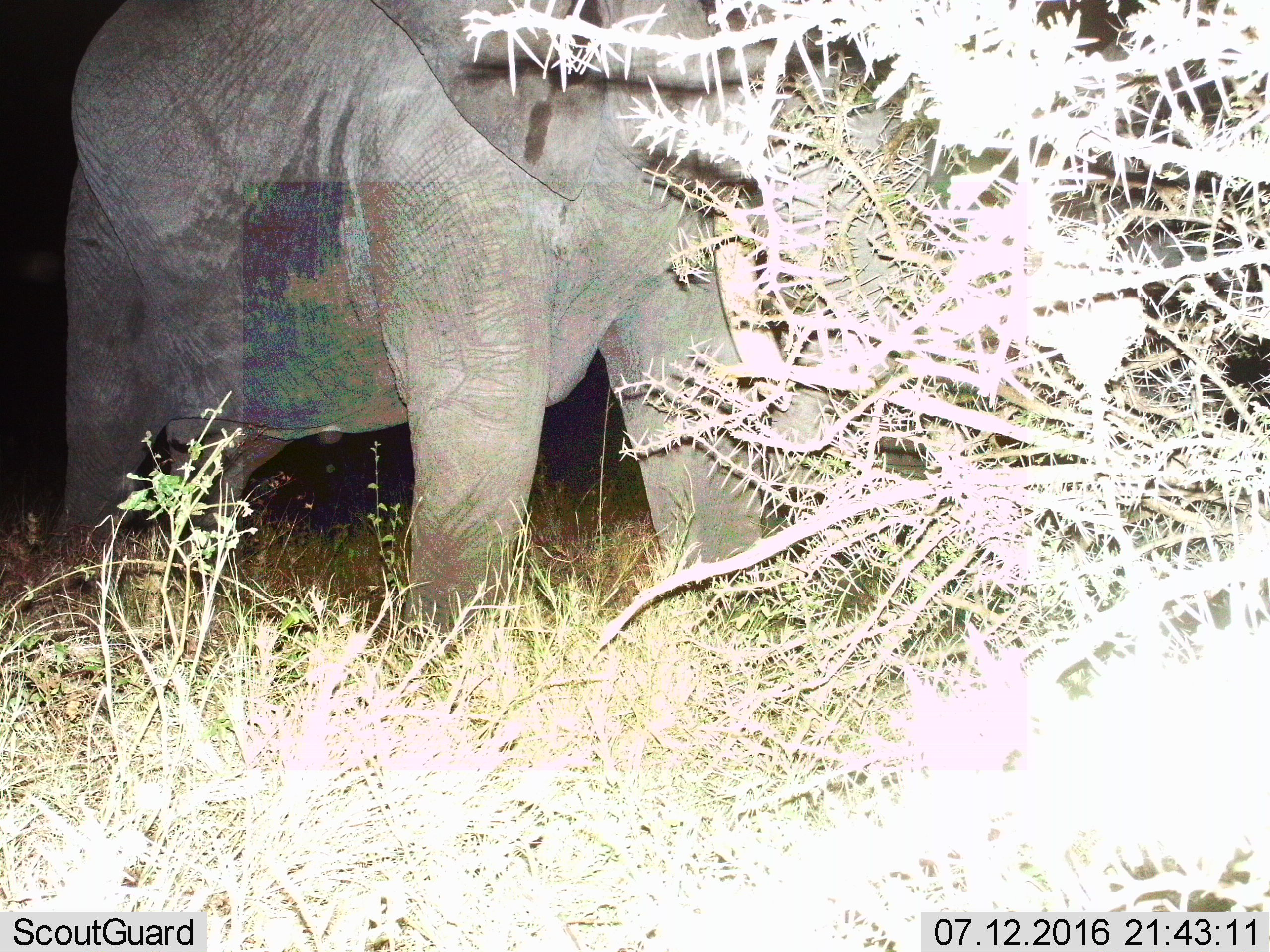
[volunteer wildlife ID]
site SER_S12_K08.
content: unidentified animal